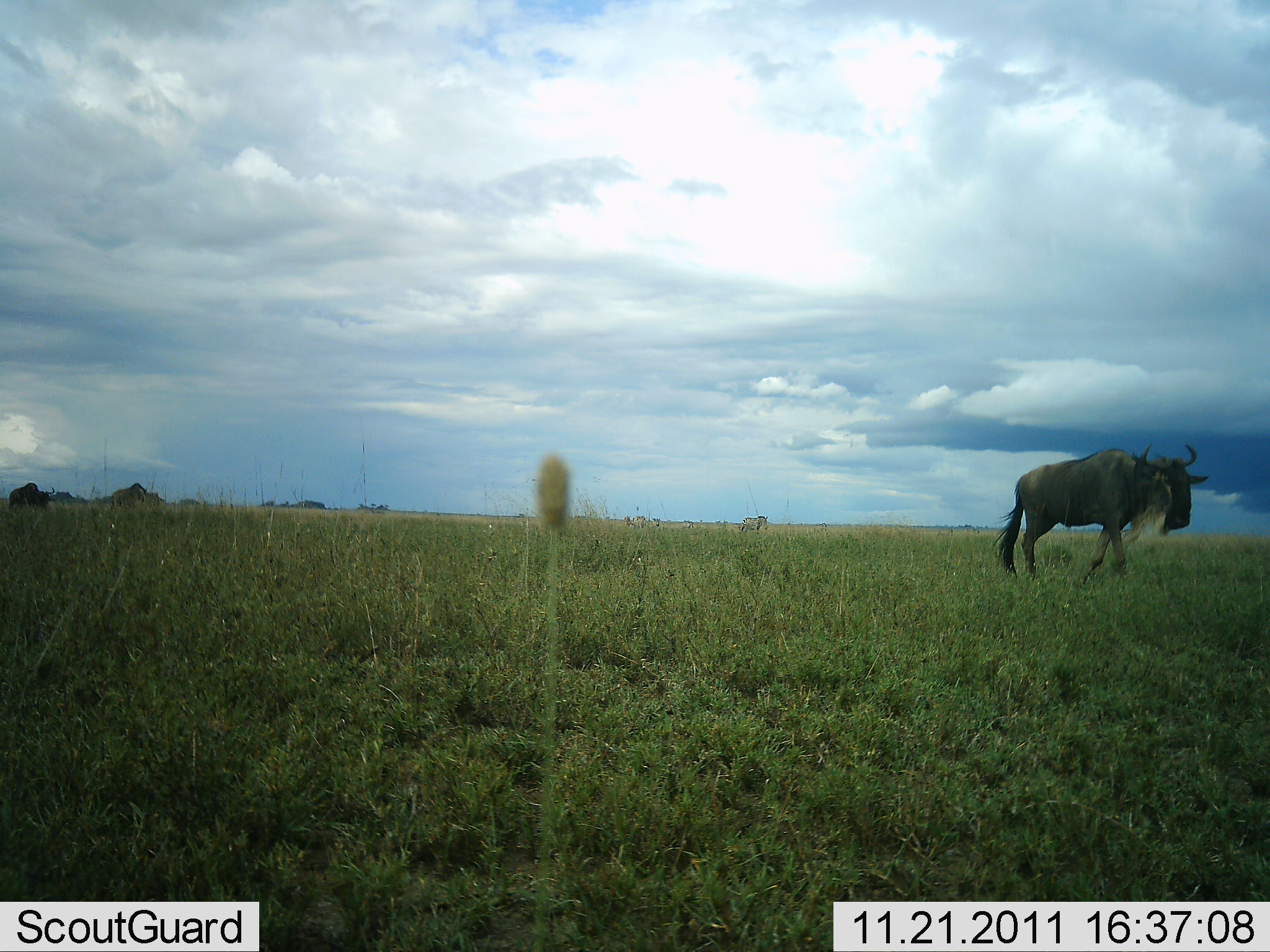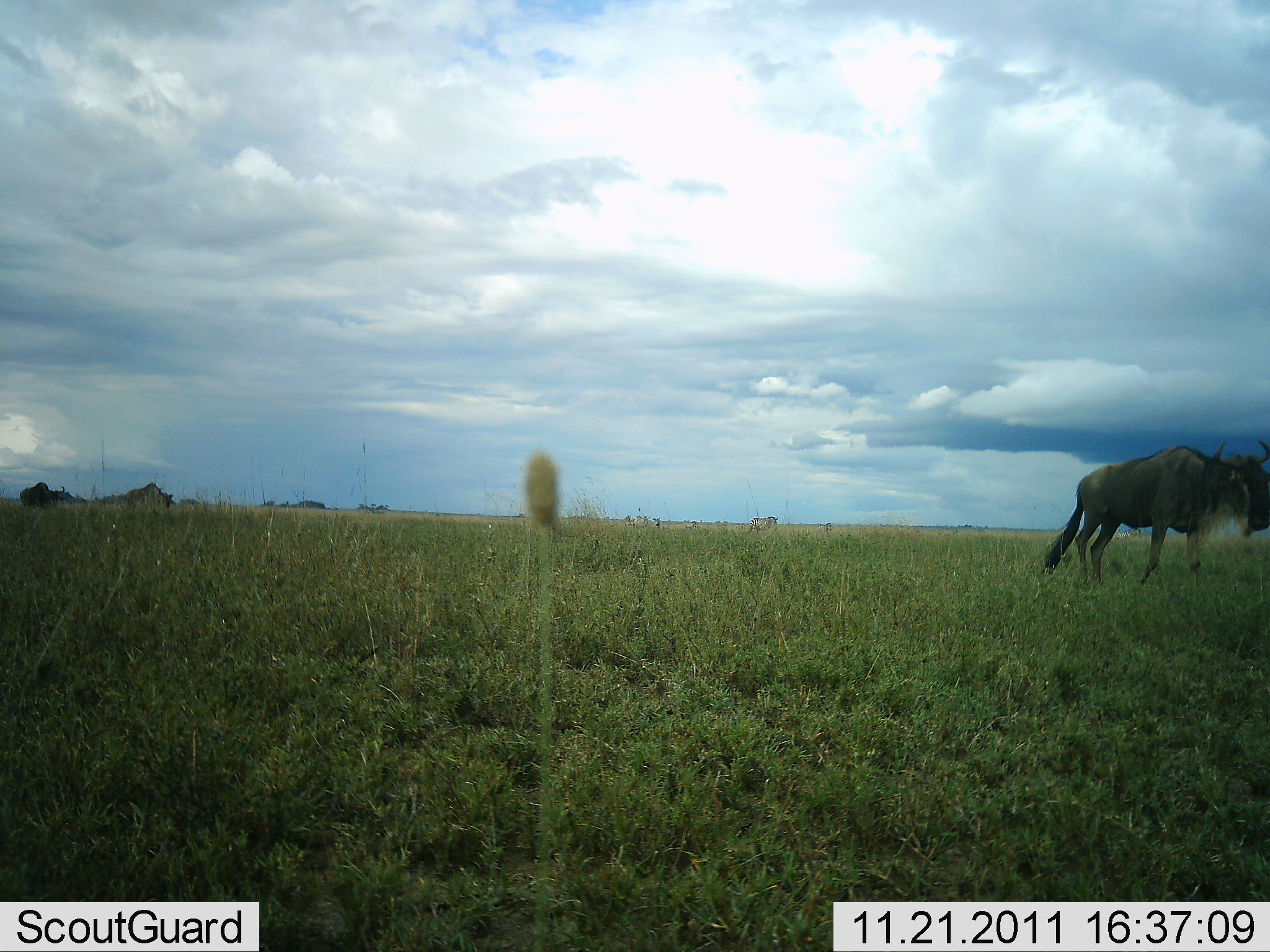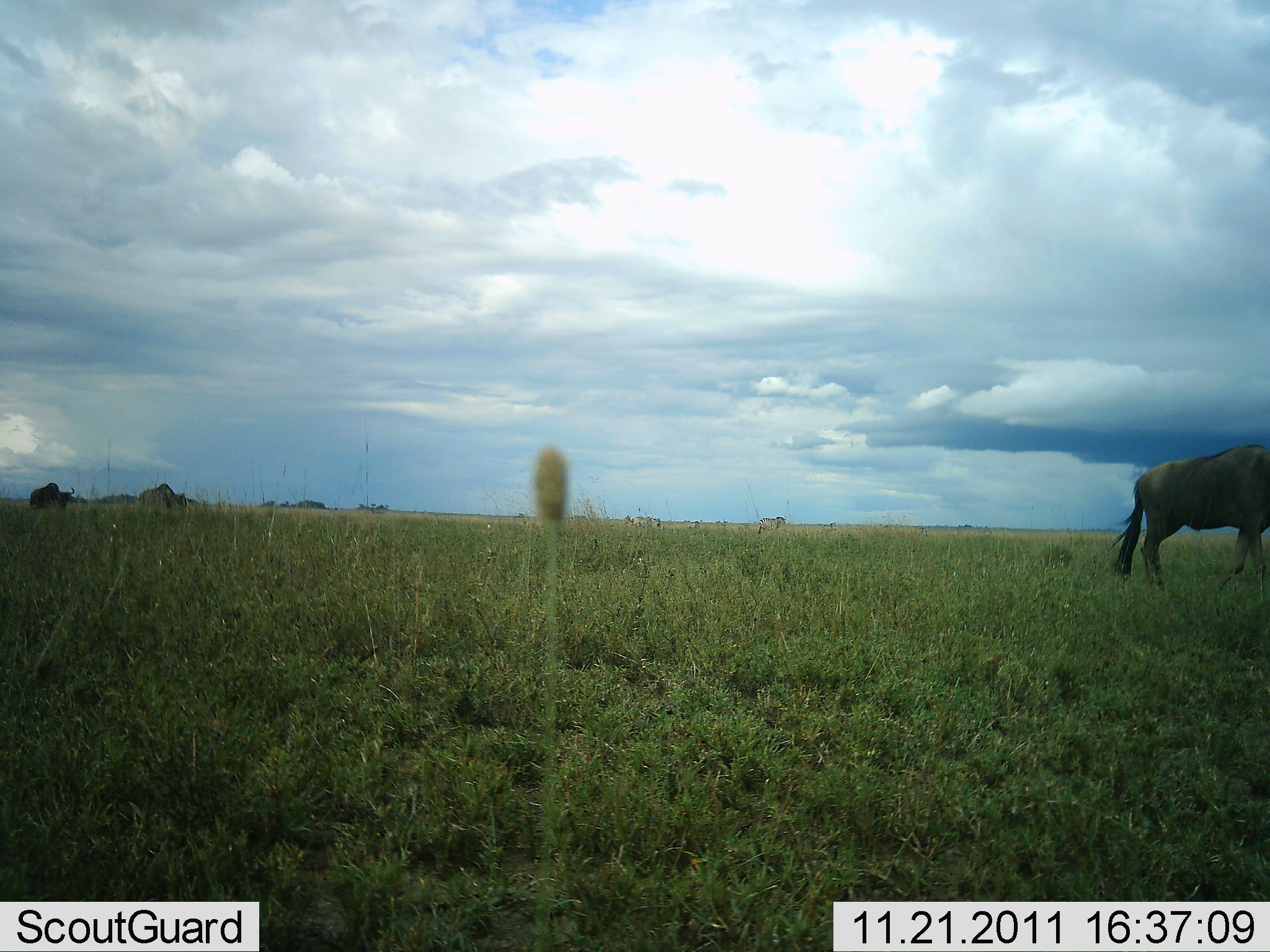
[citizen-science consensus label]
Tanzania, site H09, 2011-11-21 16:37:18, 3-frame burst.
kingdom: Animalia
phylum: Chordata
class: Mammalia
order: Artiodactyla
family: Bovidae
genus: Connochaetes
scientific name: Connochaetes taurinus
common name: blue wildebeest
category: wildebeest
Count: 4.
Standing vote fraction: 20%.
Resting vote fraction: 0%.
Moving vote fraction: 90%.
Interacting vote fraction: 0%.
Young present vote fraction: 0%.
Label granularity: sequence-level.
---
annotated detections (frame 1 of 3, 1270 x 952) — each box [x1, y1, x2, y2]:
animal: [991, 442, 1209, 599]; [8, 483, 55, 508]; [111, 483, 147, 508]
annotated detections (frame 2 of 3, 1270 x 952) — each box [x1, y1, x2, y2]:
animal: [1041, 433, 1268, 590]; [124, 481, 173, 511]; [22, 479, 66, 509]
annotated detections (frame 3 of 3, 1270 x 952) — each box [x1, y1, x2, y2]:
animal: [1110, 448, 1270, 587]; [134, 482, 193, 514]; [24, 482, 83, 511]